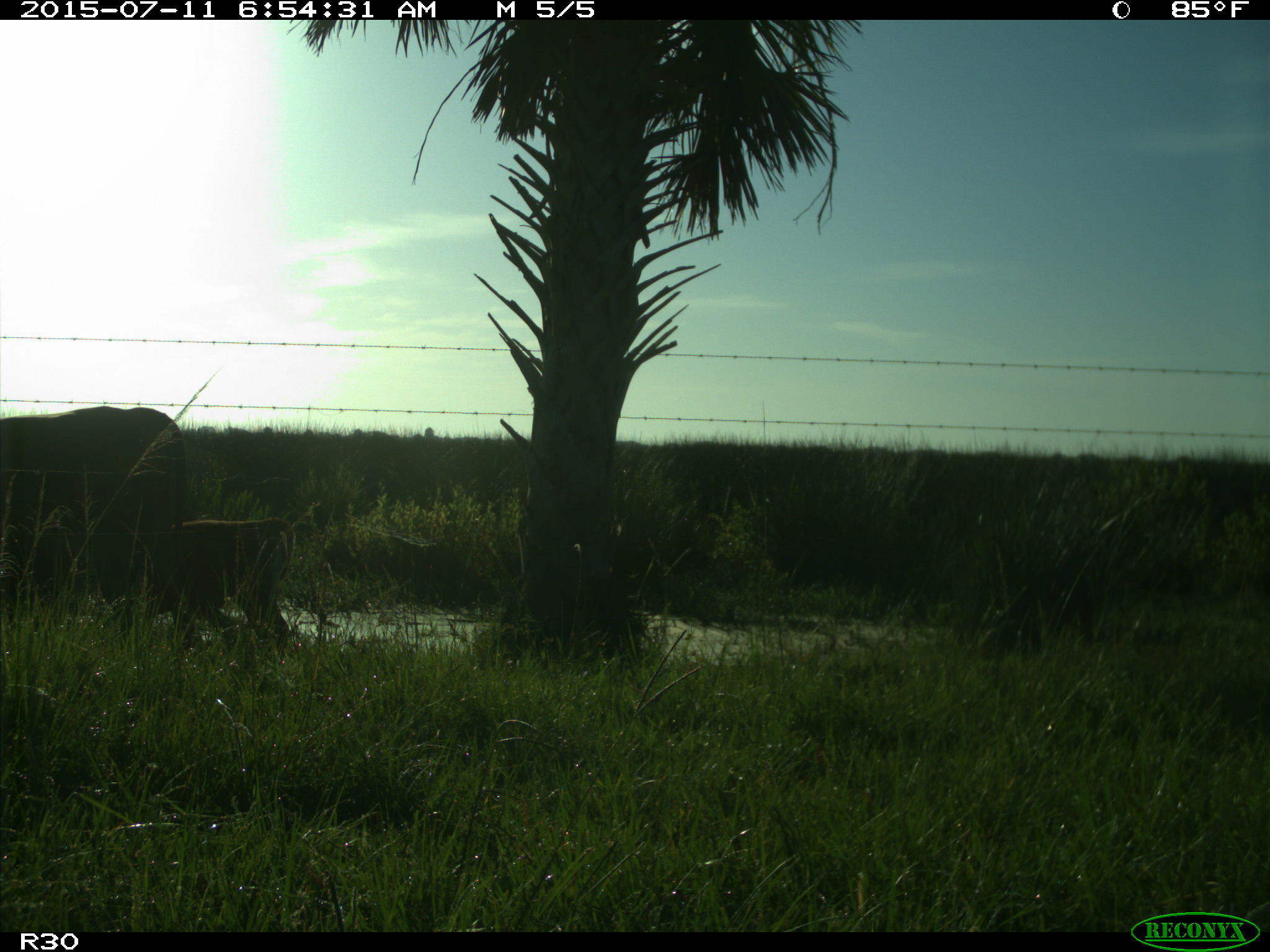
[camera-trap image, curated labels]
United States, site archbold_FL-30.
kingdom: Animalia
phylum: Chordata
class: Mammalia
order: Artiodactyla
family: Bovidae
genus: Bos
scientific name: Bos taurus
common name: domestic cow